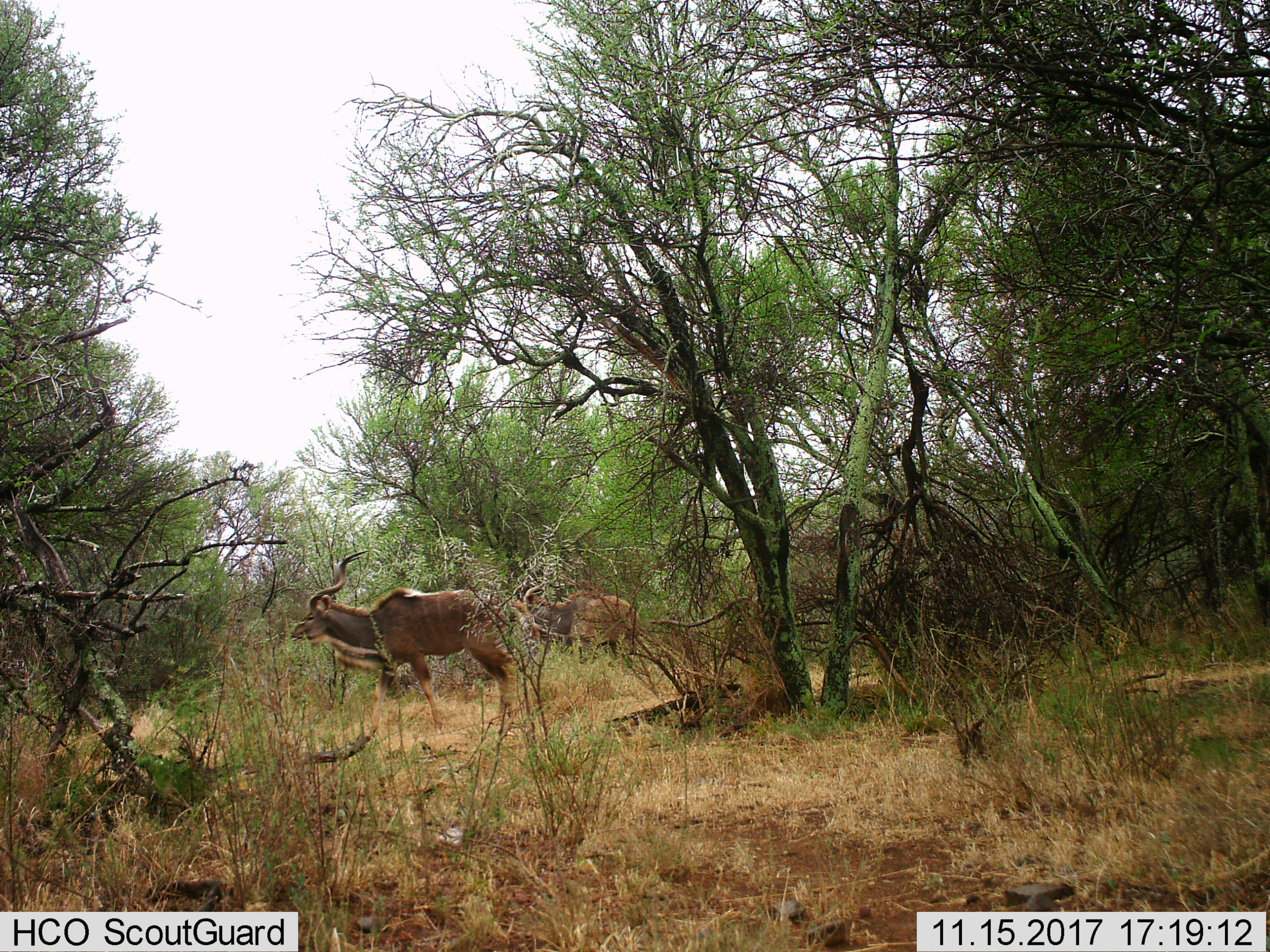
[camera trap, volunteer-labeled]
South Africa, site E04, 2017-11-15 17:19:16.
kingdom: Animalia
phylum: Chordata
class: Mammalia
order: Artiodactyla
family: Bovidae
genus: Tragelaphus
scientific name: Tragelaphus strepsiceros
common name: greater kudu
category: kudu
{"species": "kudu (greater kudu) (Tragelaphus strepsiceros)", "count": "2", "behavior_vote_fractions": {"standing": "17%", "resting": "0%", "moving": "100%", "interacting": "17%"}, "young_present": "0%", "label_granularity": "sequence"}